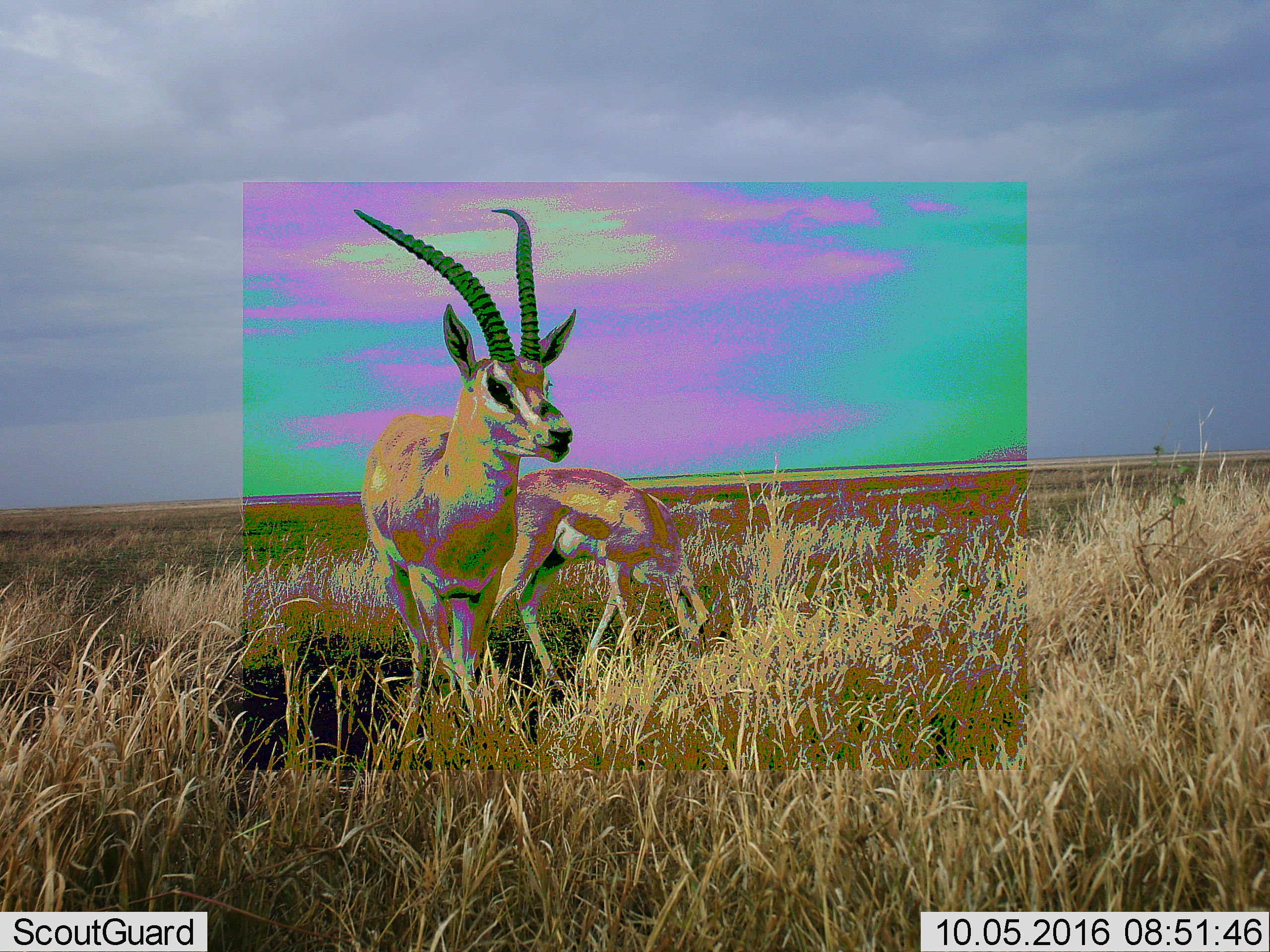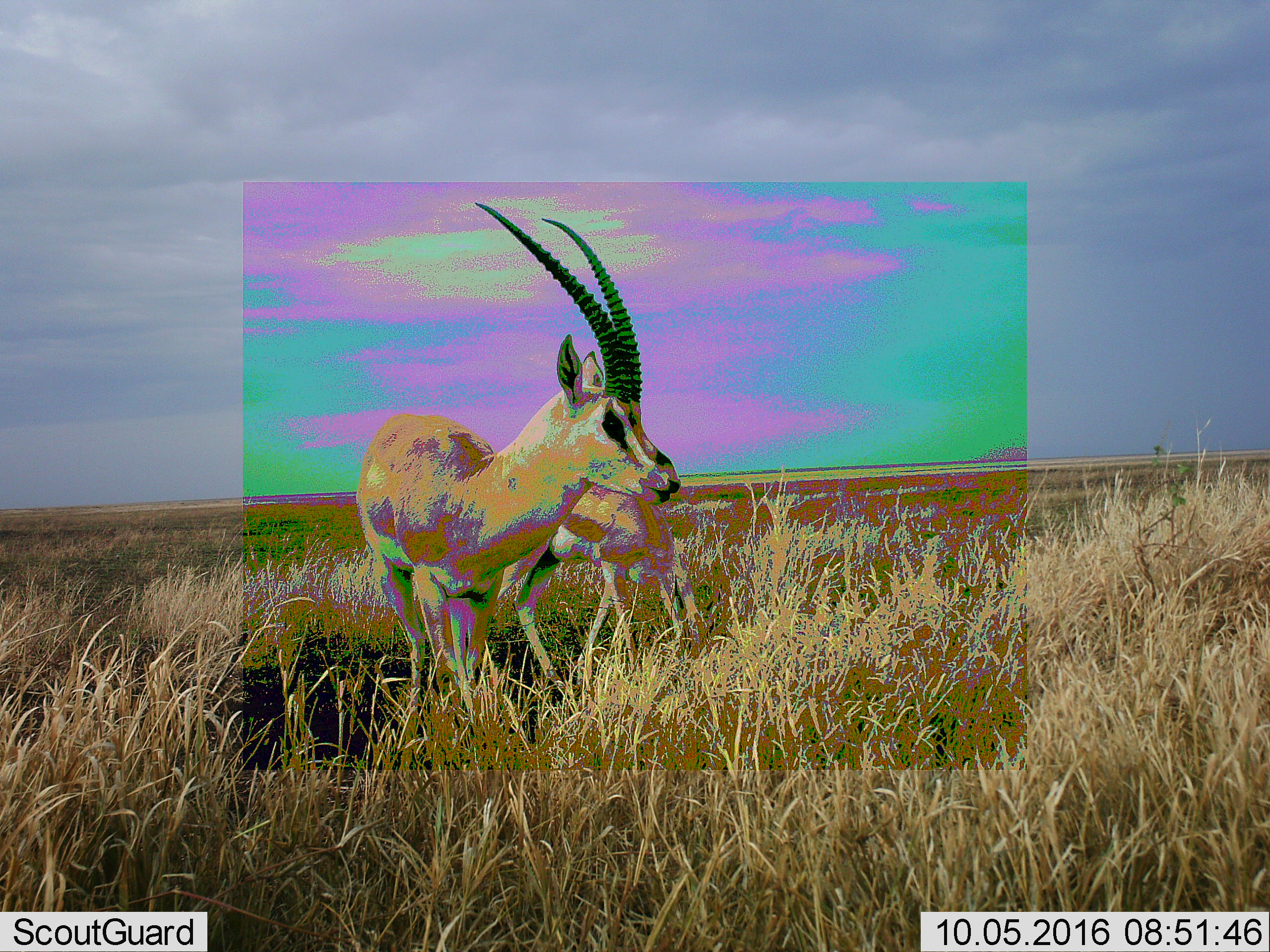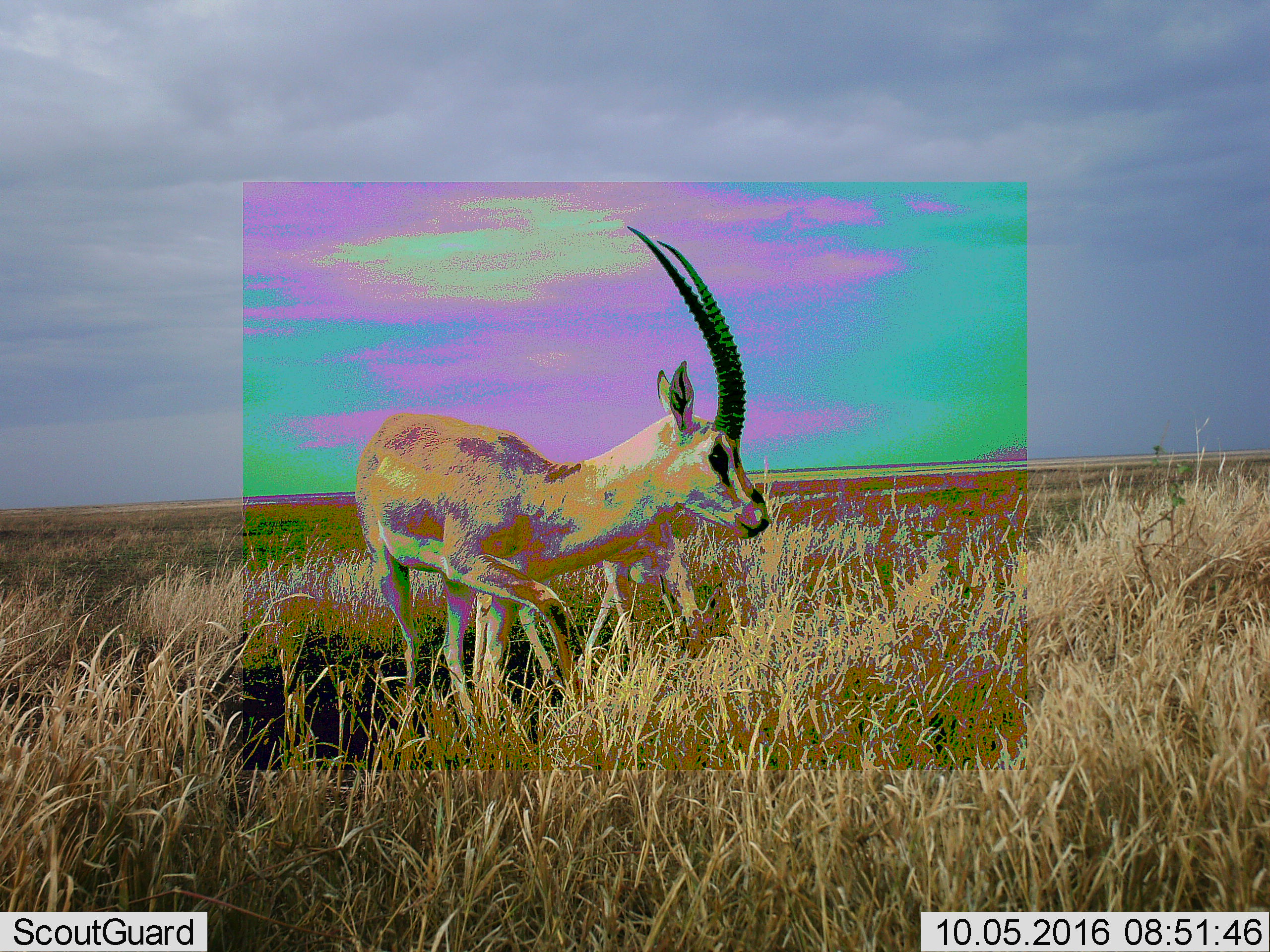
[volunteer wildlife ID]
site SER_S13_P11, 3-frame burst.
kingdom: Animalia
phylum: Chordata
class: Mammalia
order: Artiodactyla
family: Bovidae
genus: Nanger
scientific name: Nanger granti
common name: grant's gazelle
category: gazellegrants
Gazellegrants (grant's gazelle) (Nanger granti), count 2. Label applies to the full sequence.